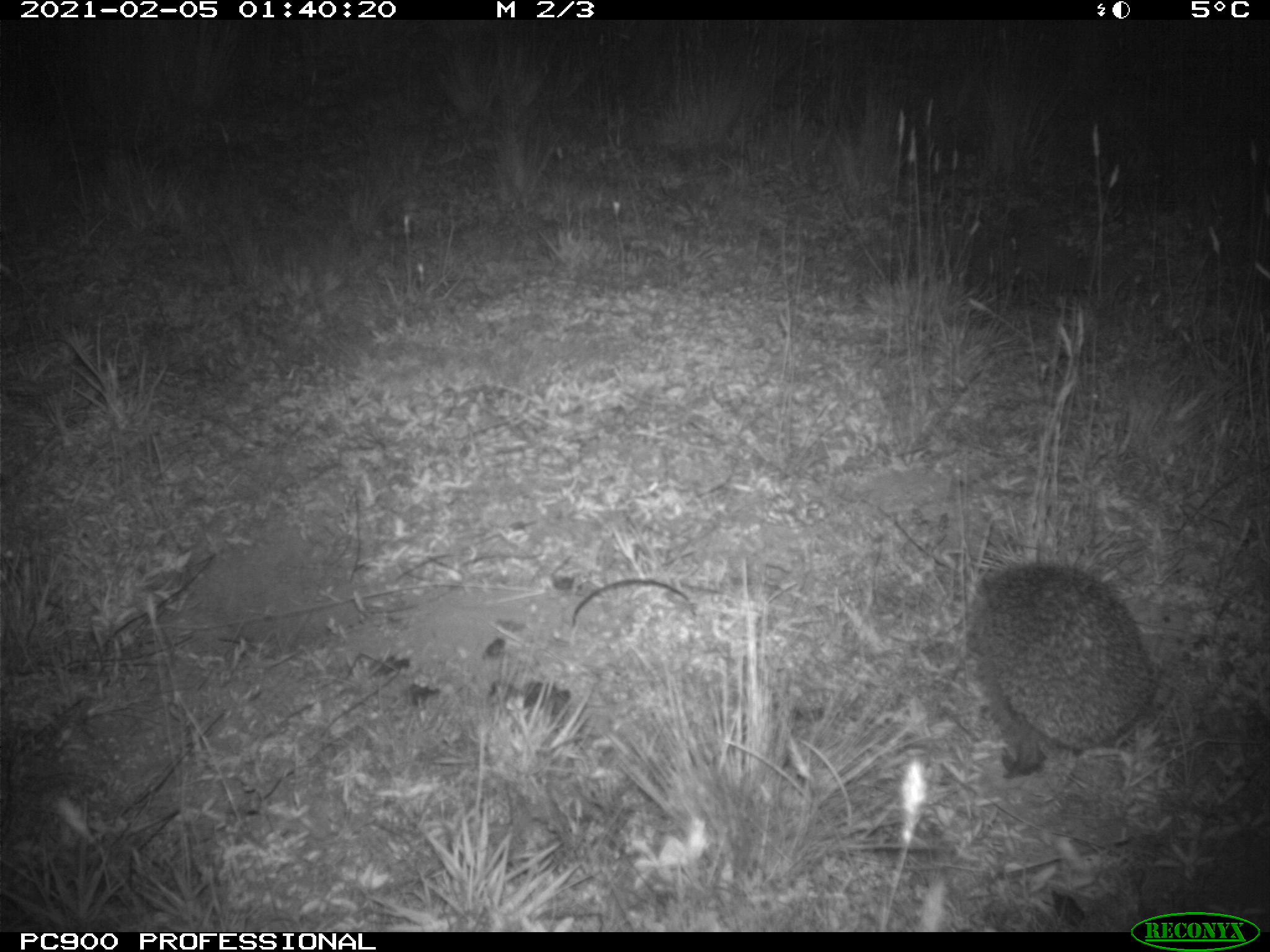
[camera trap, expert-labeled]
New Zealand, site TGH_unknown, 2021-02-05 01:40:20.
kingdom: Animalia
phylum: Chordata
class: Mammalia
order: Eulipotyphla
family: Erinaceidae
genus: Erinaceus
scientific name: Erinaceus europaeus europaeus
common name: european hedgehog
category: hedgehog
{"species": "hedgehog (european hedgehog) (Erinaceus europaeus europaeus)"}